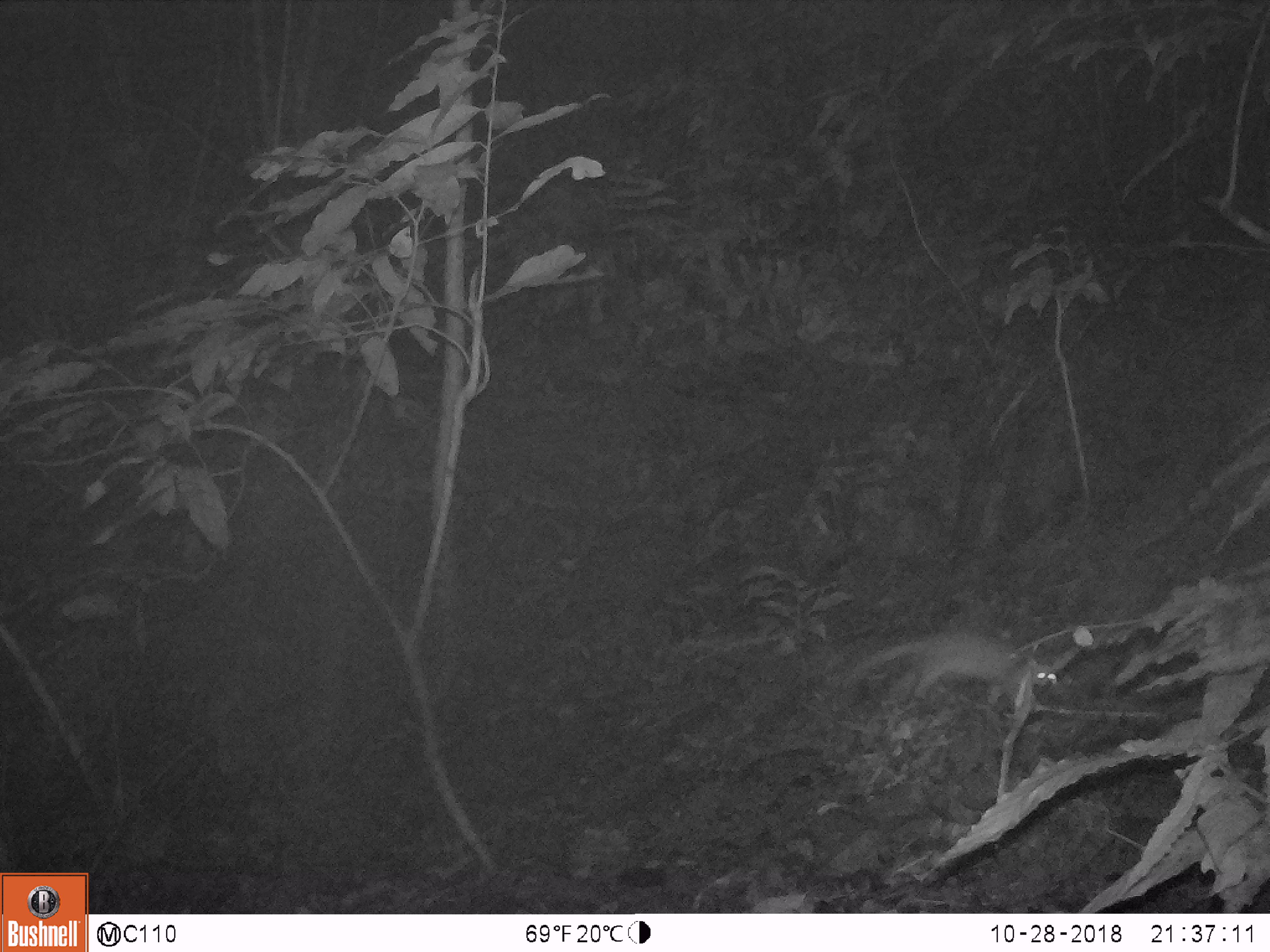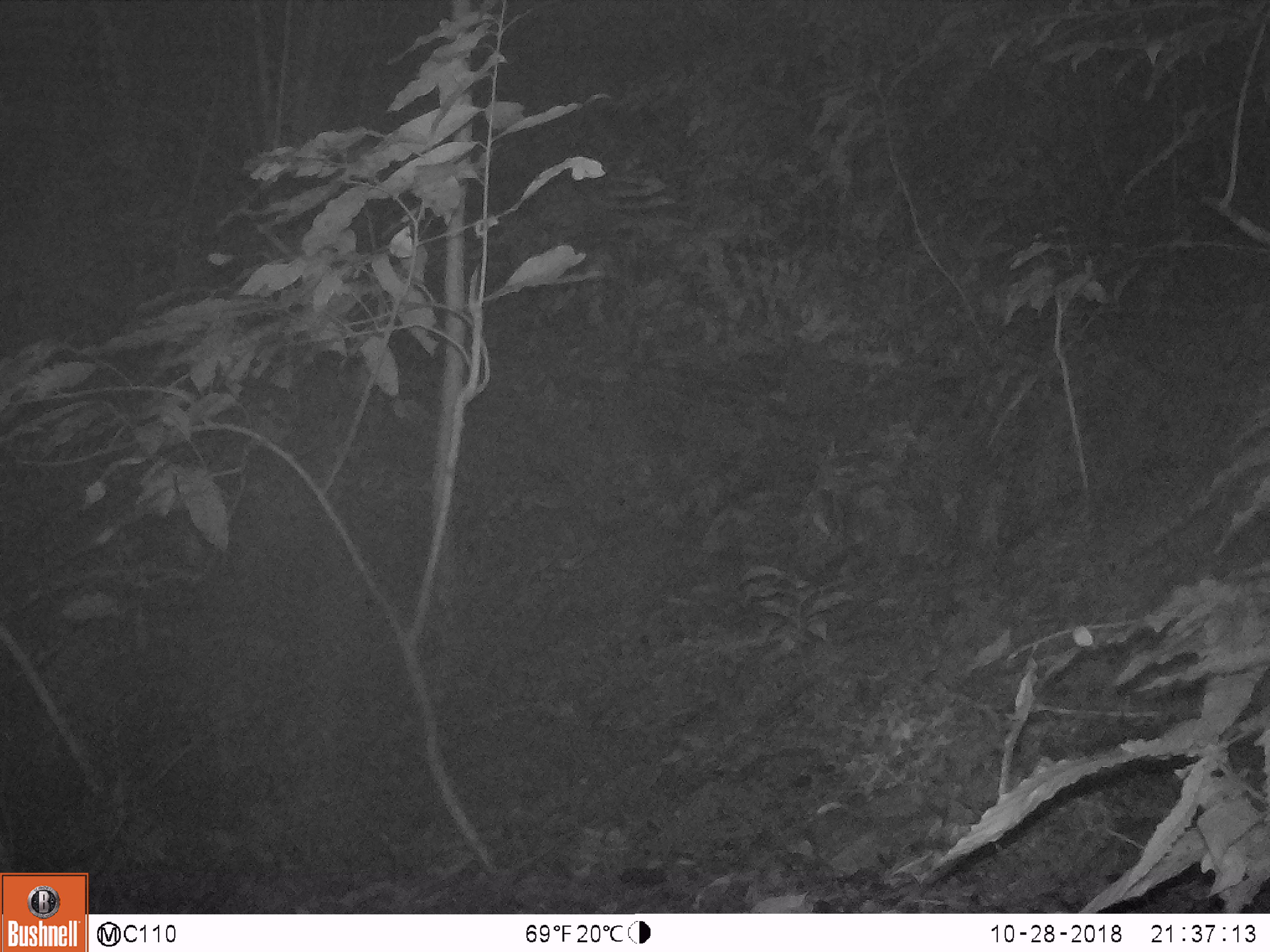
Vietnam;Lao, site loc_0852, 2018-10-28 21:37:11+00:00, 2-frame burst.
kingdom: Animalia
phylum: Chordata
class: Mammalia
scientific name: Mammalia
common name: mammal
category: unidentified small mammal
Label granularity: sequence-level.